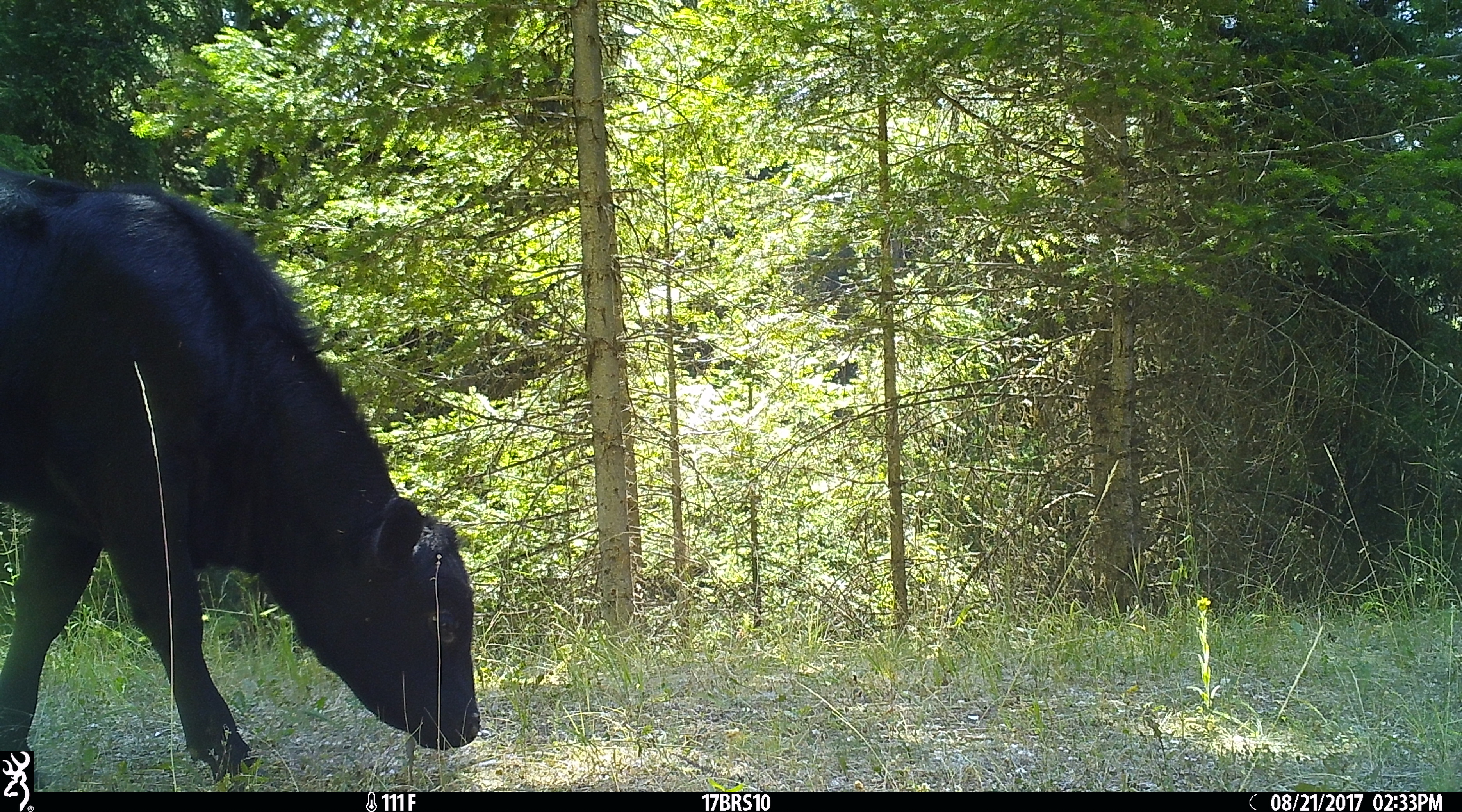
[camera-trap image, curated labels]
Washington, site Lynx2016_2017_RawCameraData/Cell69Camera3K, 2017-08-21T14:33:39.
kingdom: Animalia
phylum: Chordata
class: Mammalia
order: Artiodactyla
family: Bovidae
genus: Bos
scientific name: Bos taurus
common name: domestic cattle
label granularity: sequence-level